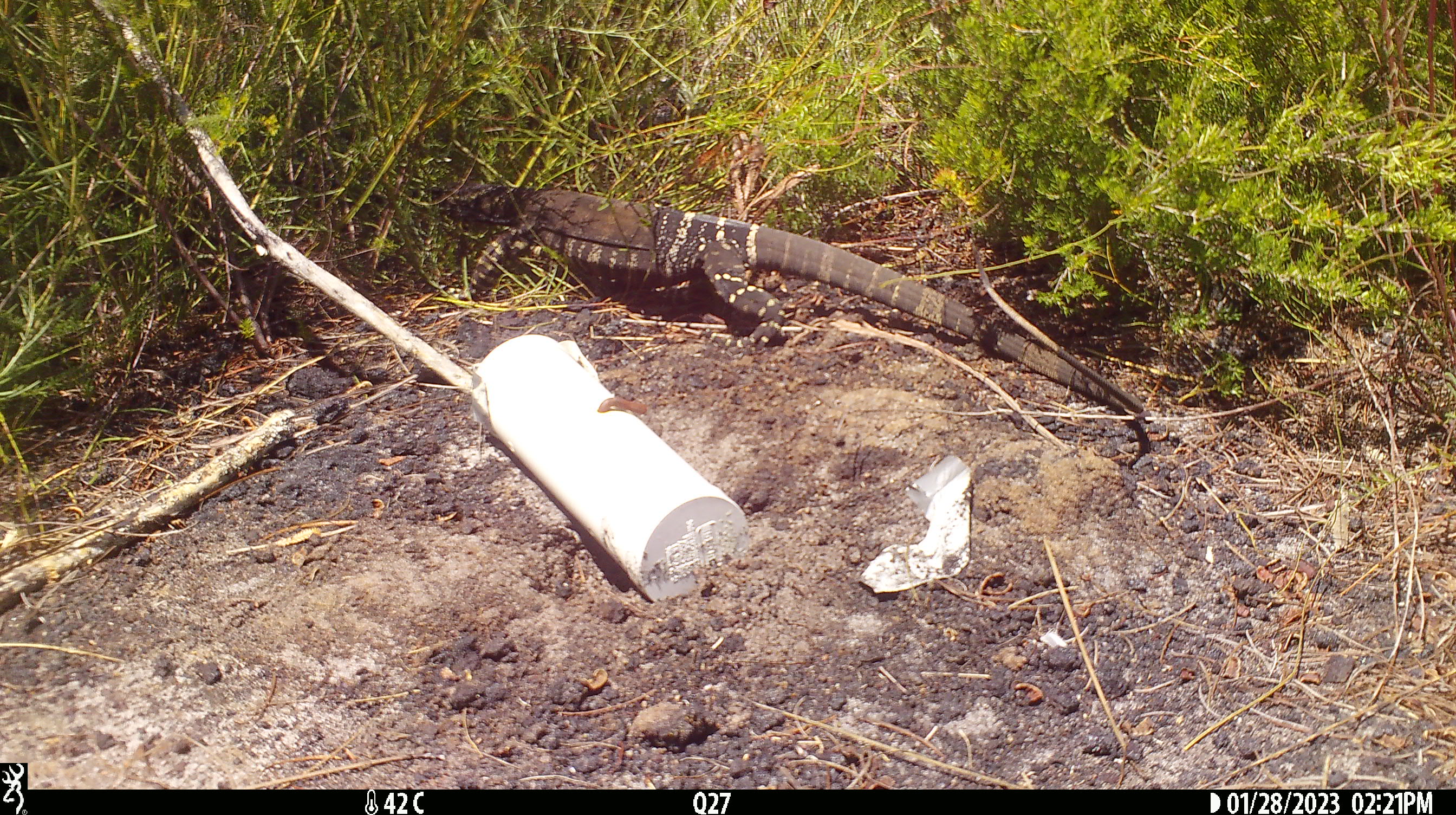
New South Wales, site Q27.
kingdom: Animalia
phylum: Chordata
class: Reptilia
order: Squamata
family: Varanidae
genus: Varanus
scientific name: Varanus varius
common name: lace monitor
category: goanna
Goanna (lace monitor) (Varanus varius).